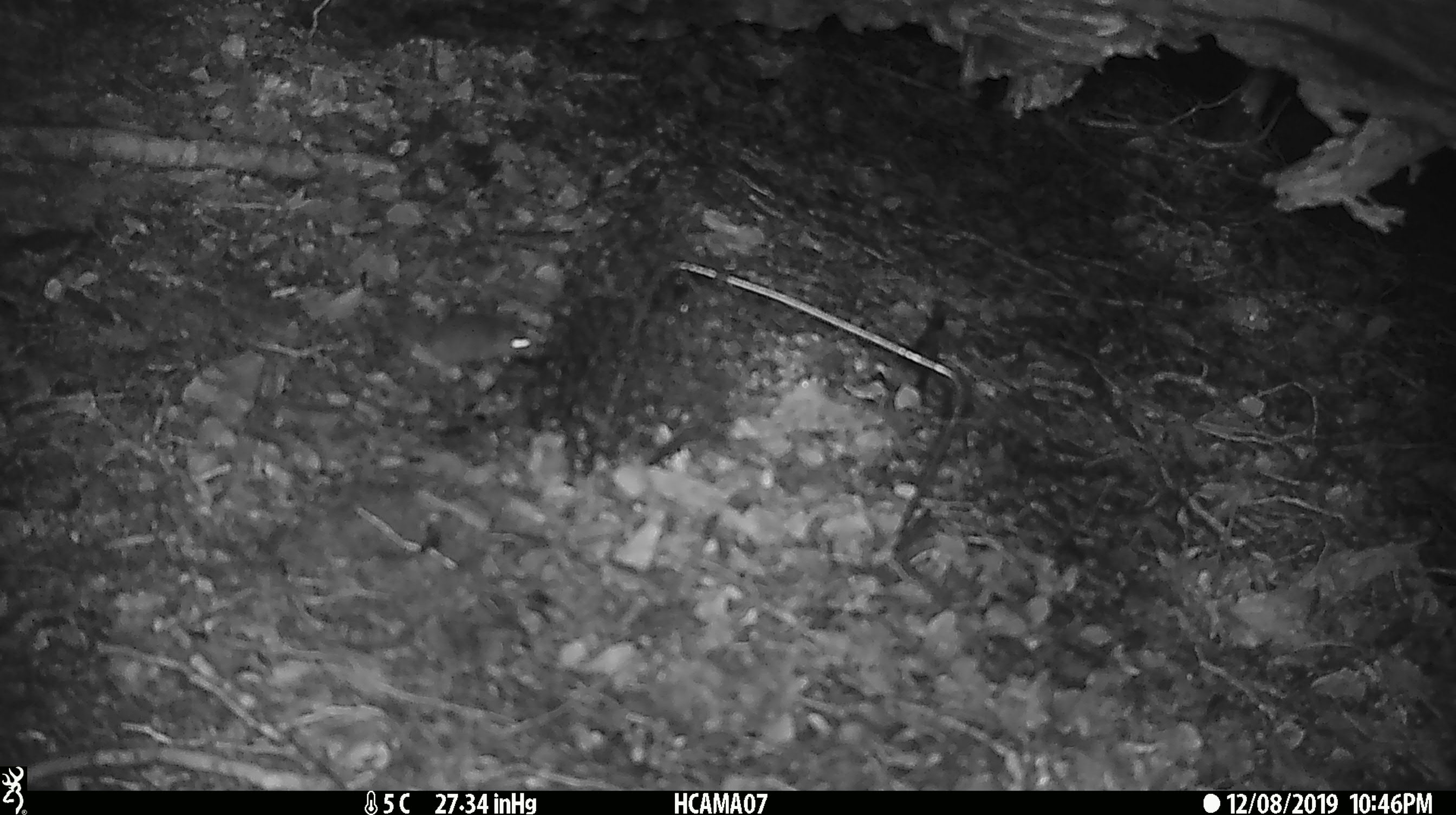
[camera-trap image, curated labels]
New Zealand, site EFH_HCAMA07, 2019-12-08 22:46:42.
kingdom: Animalia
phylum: Chordata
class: Mammalia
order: Rodentia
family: Muridae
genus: Mus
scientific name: Mus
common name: mouse